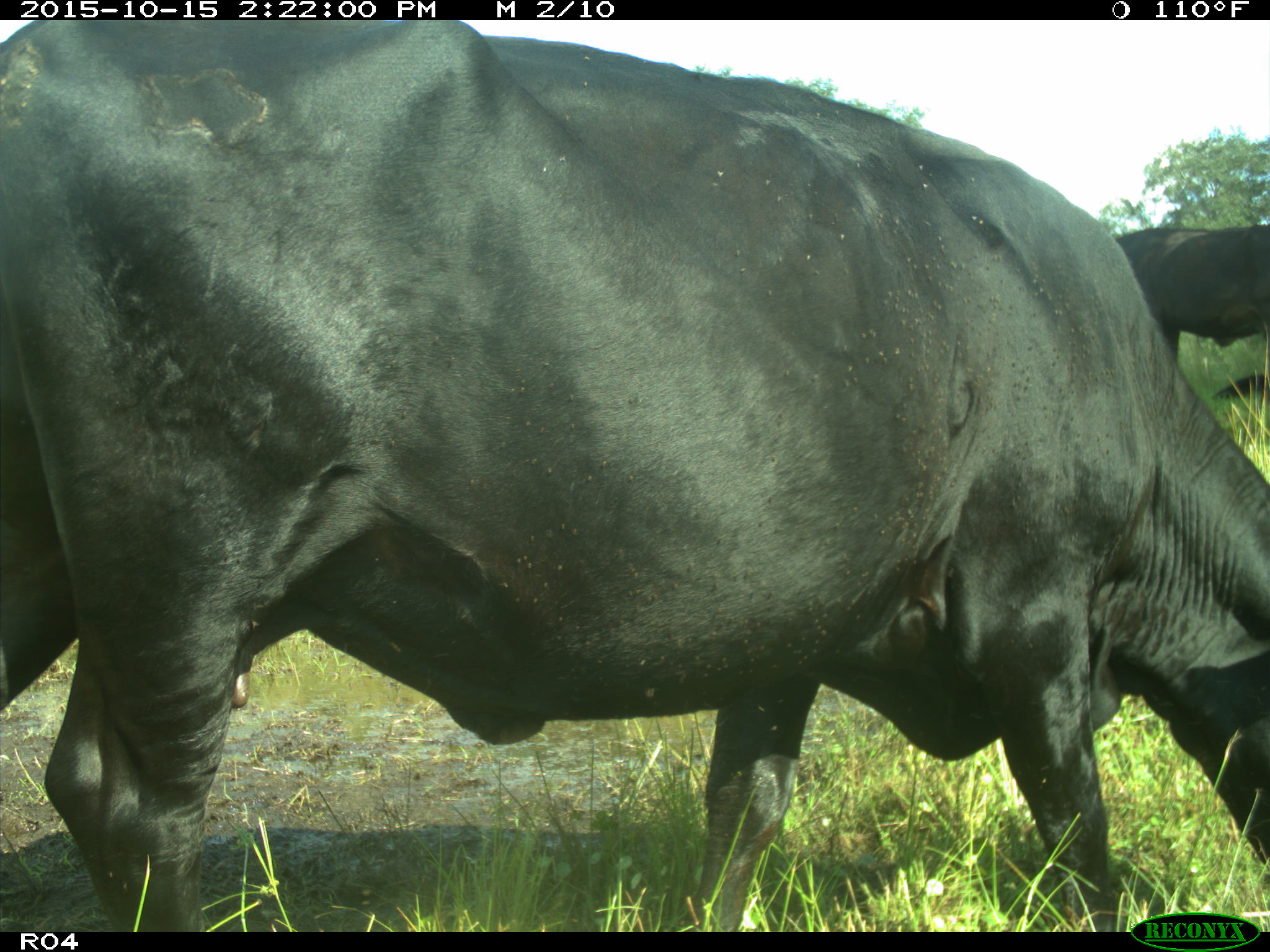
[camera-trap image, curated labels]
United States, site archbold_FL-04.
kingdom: Animalia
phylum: Chordata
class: Mammalia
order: Artiodactyla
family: Bovidae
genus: Bos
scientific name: Bos taurus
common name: domestic cow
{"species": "Bos taurus (domestic cow)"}